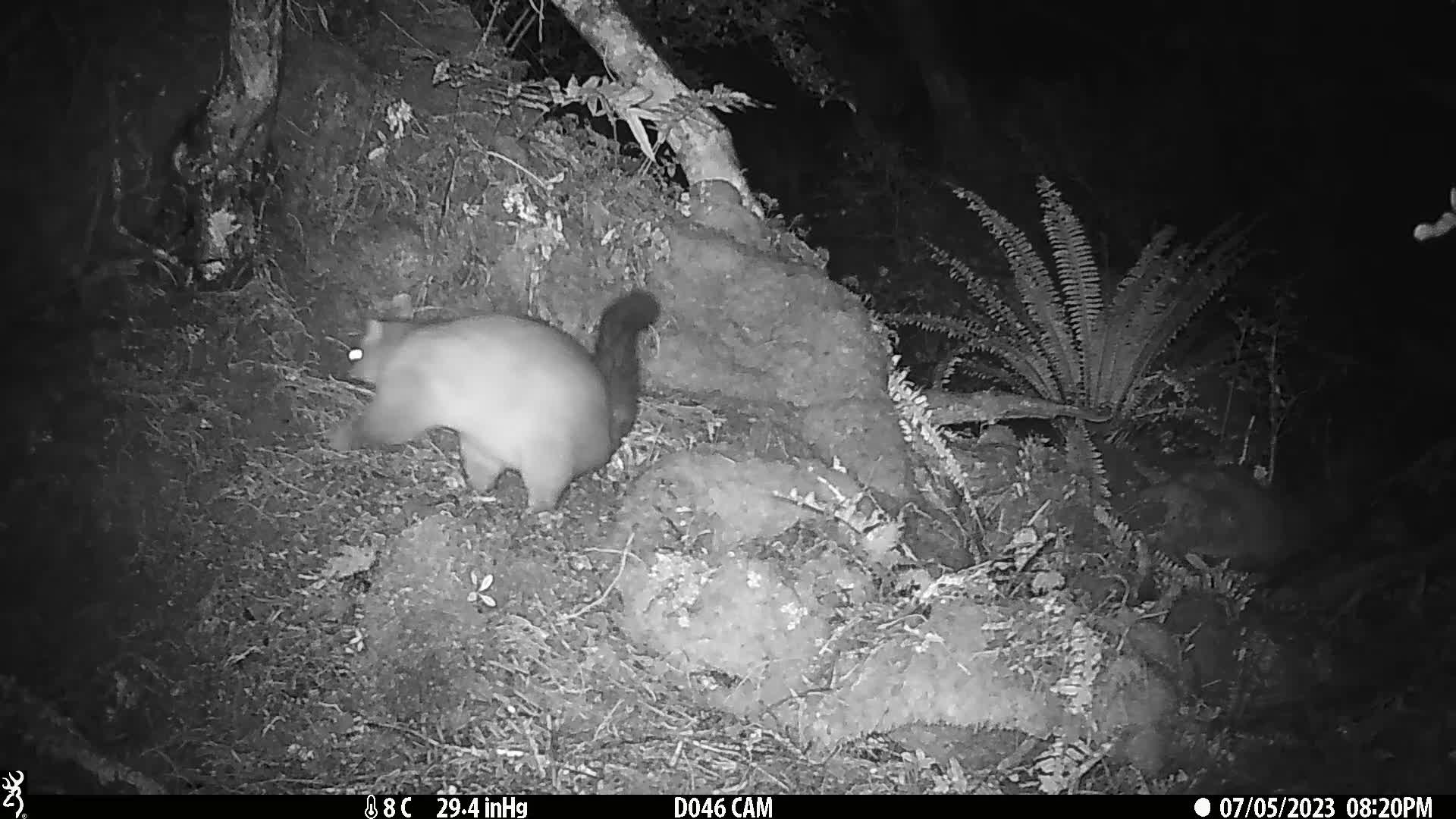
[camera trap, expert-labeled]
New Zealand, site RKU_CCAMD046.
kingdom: Animalia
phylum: Chordata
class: Mammalia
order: Diprotodontia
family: Phalangeridae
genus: Trichosurus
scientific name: Trichosurus vulpecula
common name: common brushtail possum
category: possum